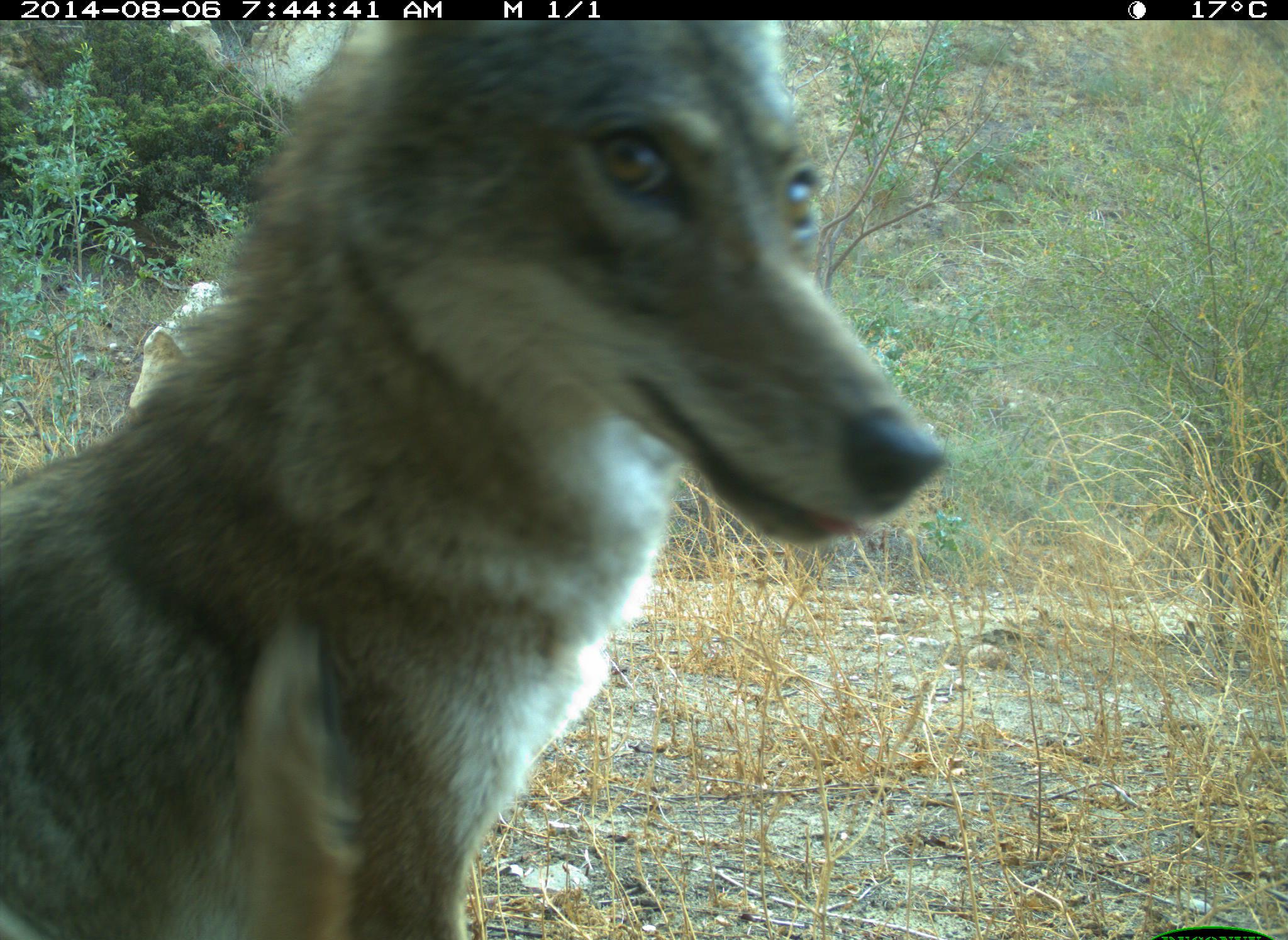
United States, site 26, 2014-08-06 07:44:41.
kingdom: Animalia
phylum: Chordata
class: Mammalia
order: Carnivora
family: Canidae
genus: Canis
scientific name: Canis latrans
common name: coyote